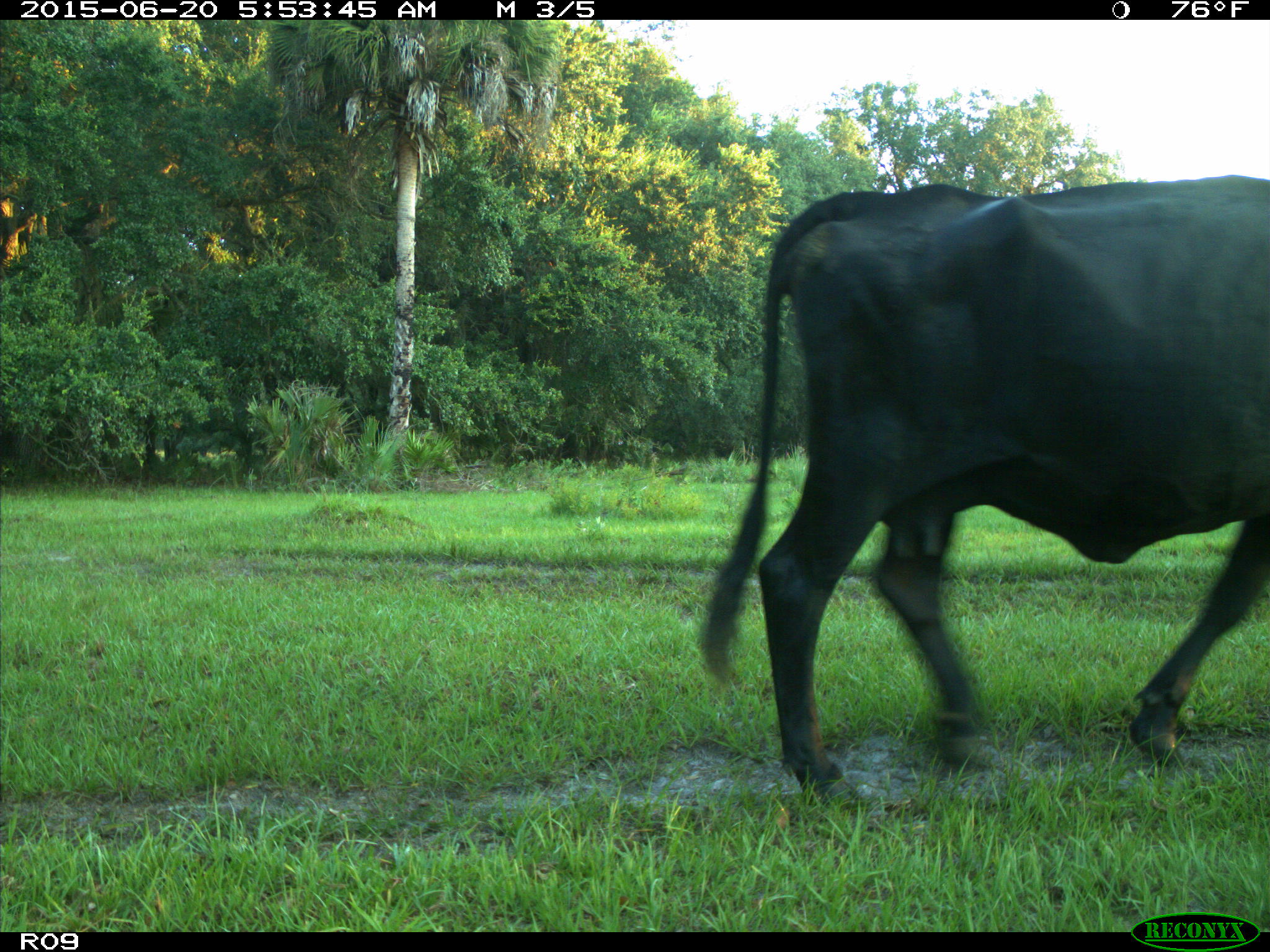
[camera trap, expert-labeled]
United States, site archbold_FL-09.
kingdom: Animalia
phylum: Chordata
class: Mammalia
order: Artiodactyla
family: Bovidae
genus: Bos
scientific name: Bos taurus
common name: domestic cow